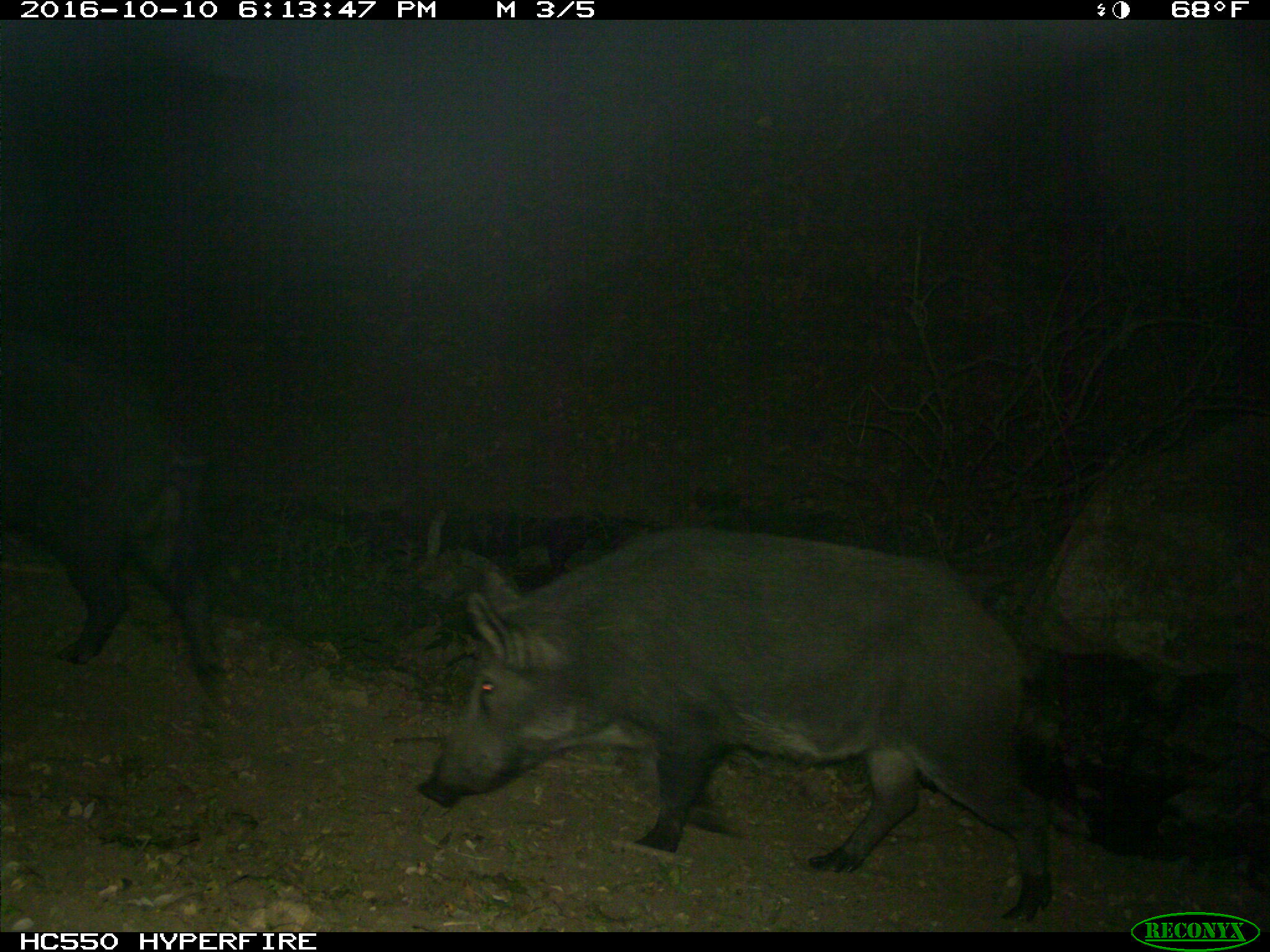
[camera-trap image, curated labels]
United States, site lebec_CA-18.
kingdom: Animalia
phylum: Chordata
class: Mammalia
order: Artiodactyla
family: Suidae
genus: Sus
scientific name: Sus scrofa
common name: wild boar